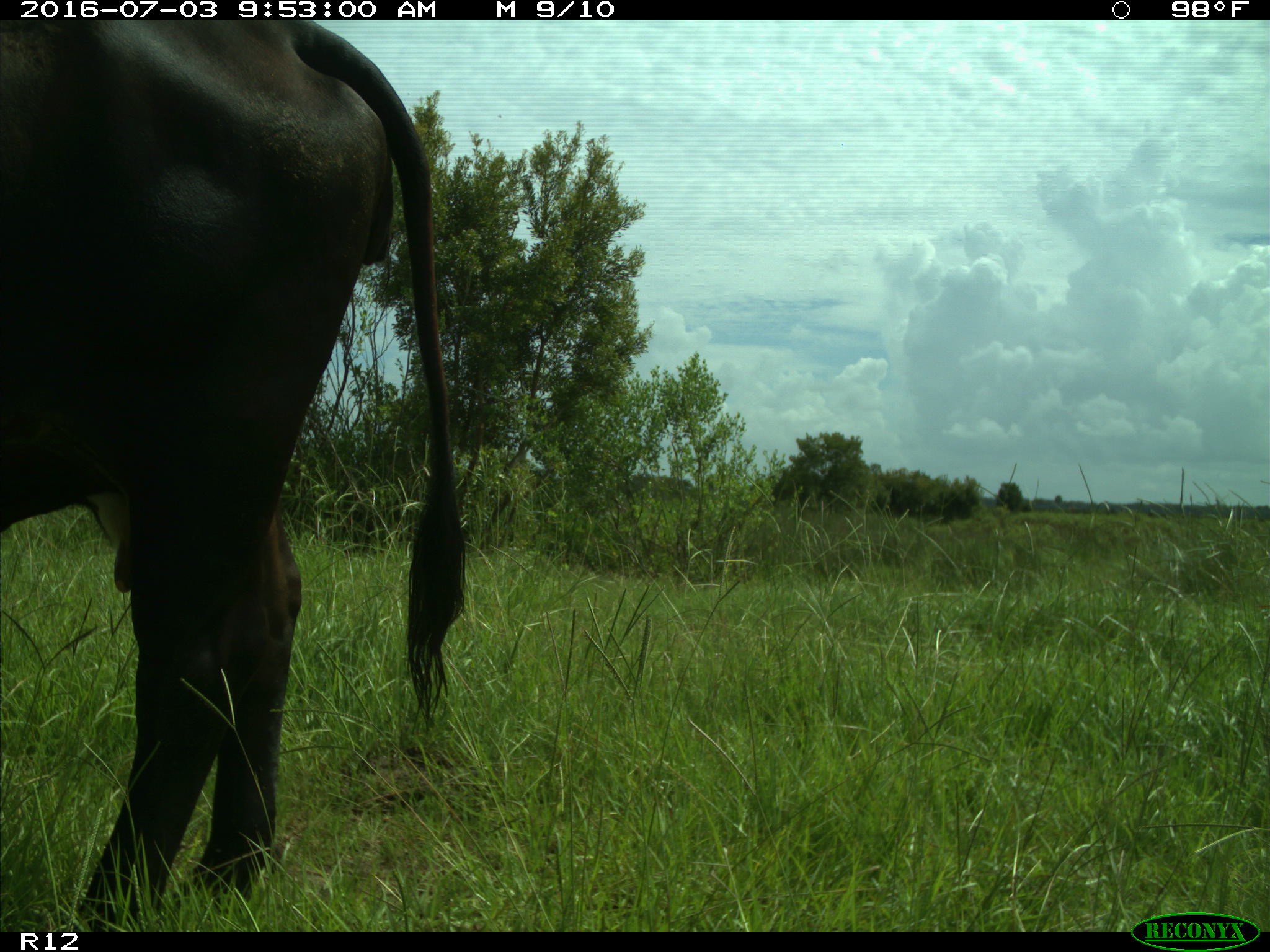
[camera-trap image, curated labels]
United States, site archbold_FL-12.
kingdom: Animalia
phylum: Chordata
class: Mammalia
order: Artiodactyla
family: Bovidae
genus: Bos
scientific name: Bos taurus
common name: domestic cow